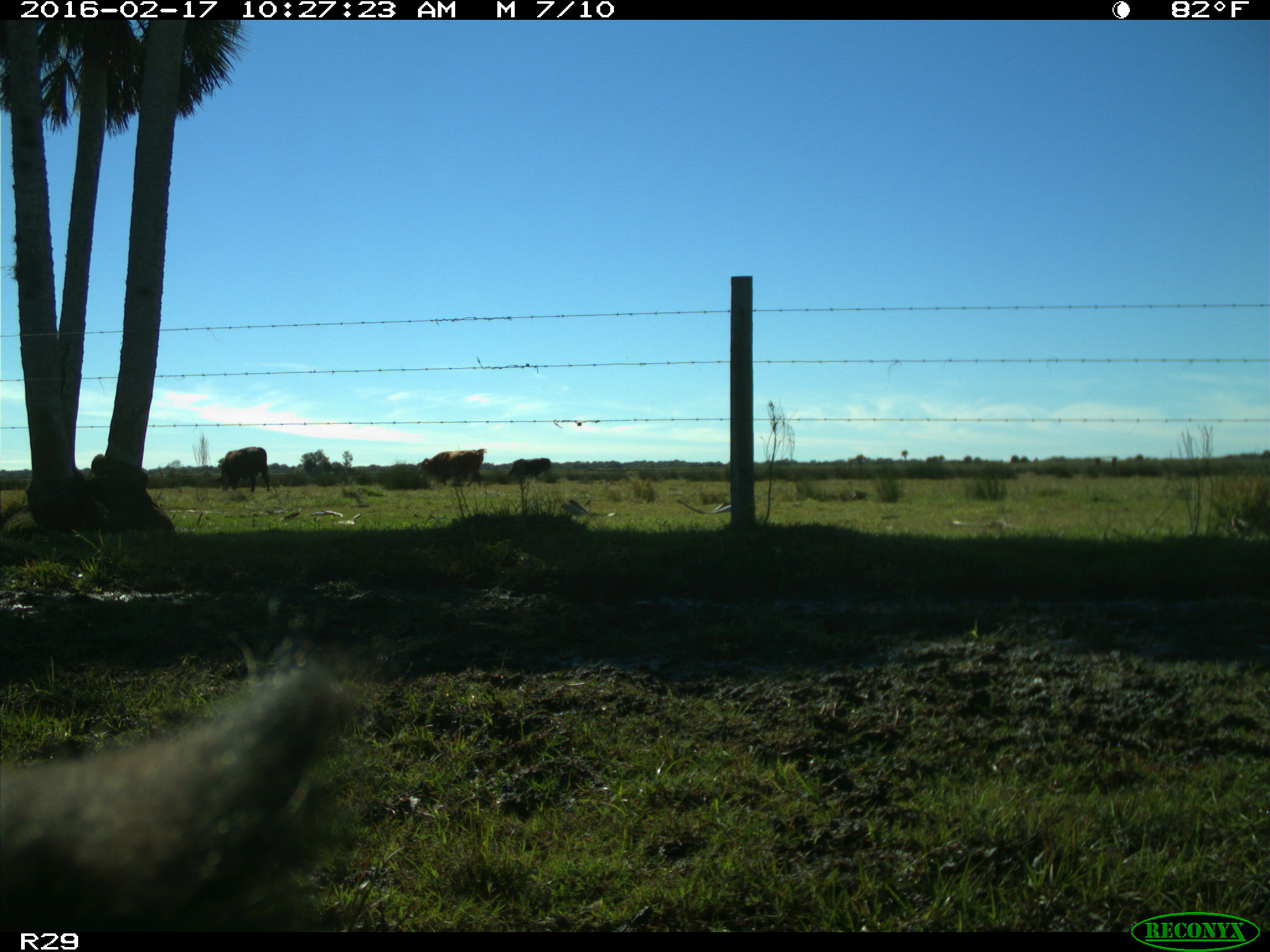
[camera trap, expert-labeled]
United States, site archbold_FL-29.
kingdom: Animalia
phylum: Chordata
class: Mammalia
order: Artiodactyla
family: Suidae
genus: Sus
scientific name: Sus scrofa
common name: wild boar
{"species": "Sus scrofa (wild boar)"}